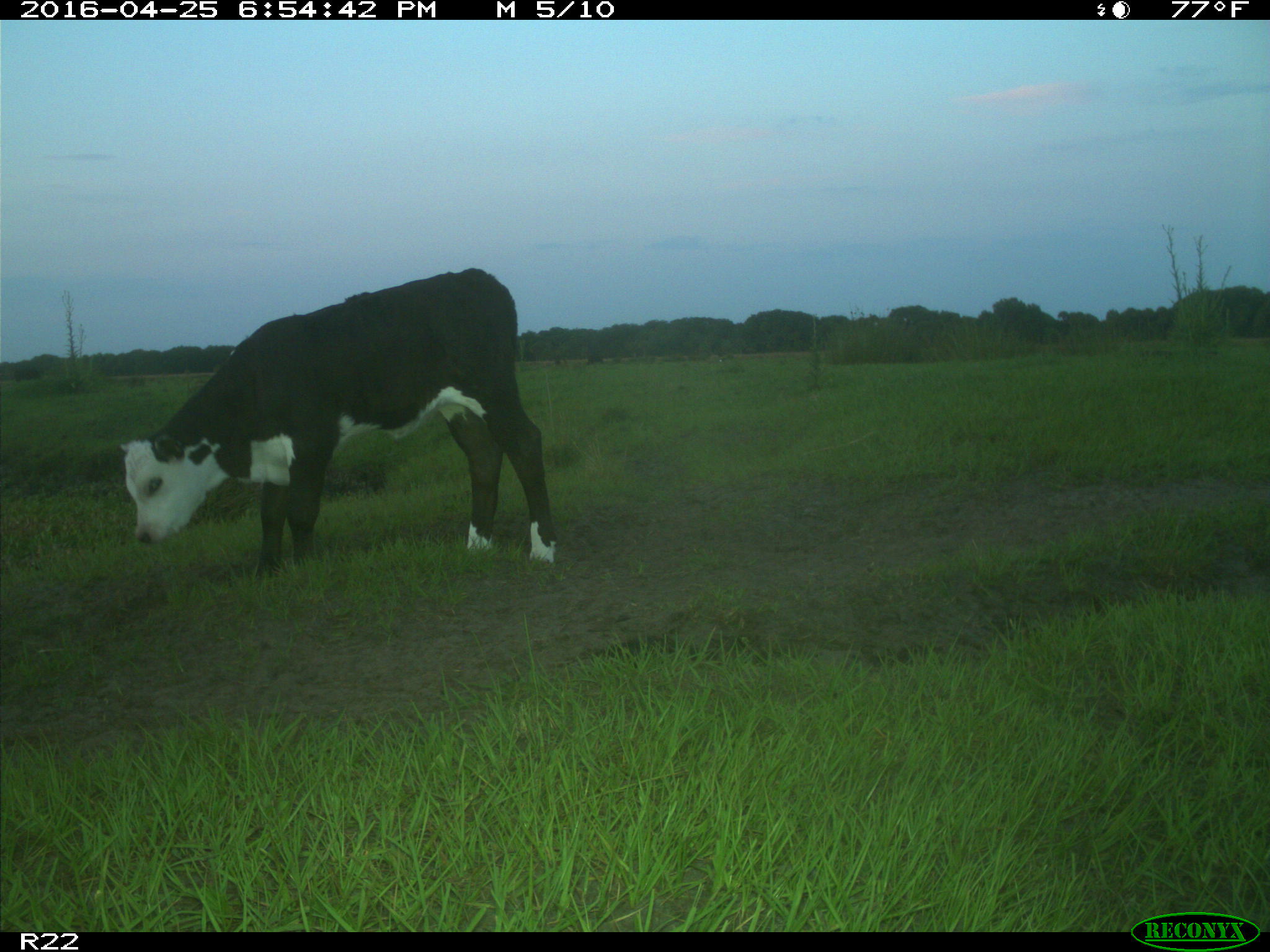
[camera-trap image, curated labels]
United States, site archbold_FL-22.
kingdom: Animalia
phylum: Chordata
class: Mammalia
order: Artiodactyla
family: Bovidae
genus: Bos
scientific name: Bos taurus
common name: domestic cow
Bos taurus (domestic cow).